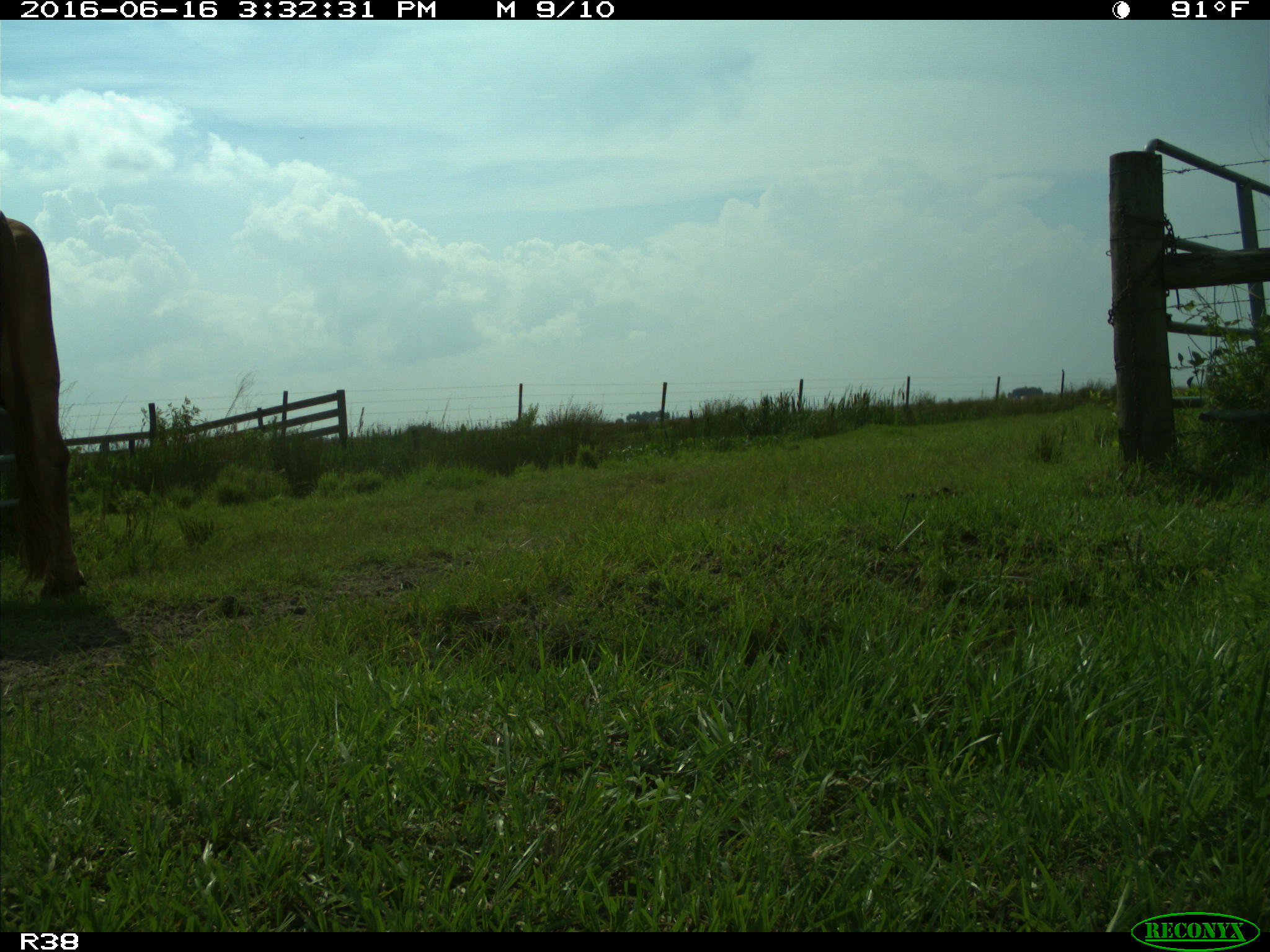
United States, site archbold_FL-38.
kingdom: Animalia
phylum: Chordata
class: Mammalia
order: Artiodactyla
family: Bovidae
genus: Bos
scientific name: Bos taurus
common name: domestic cow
Bos taurus (domestic cow).